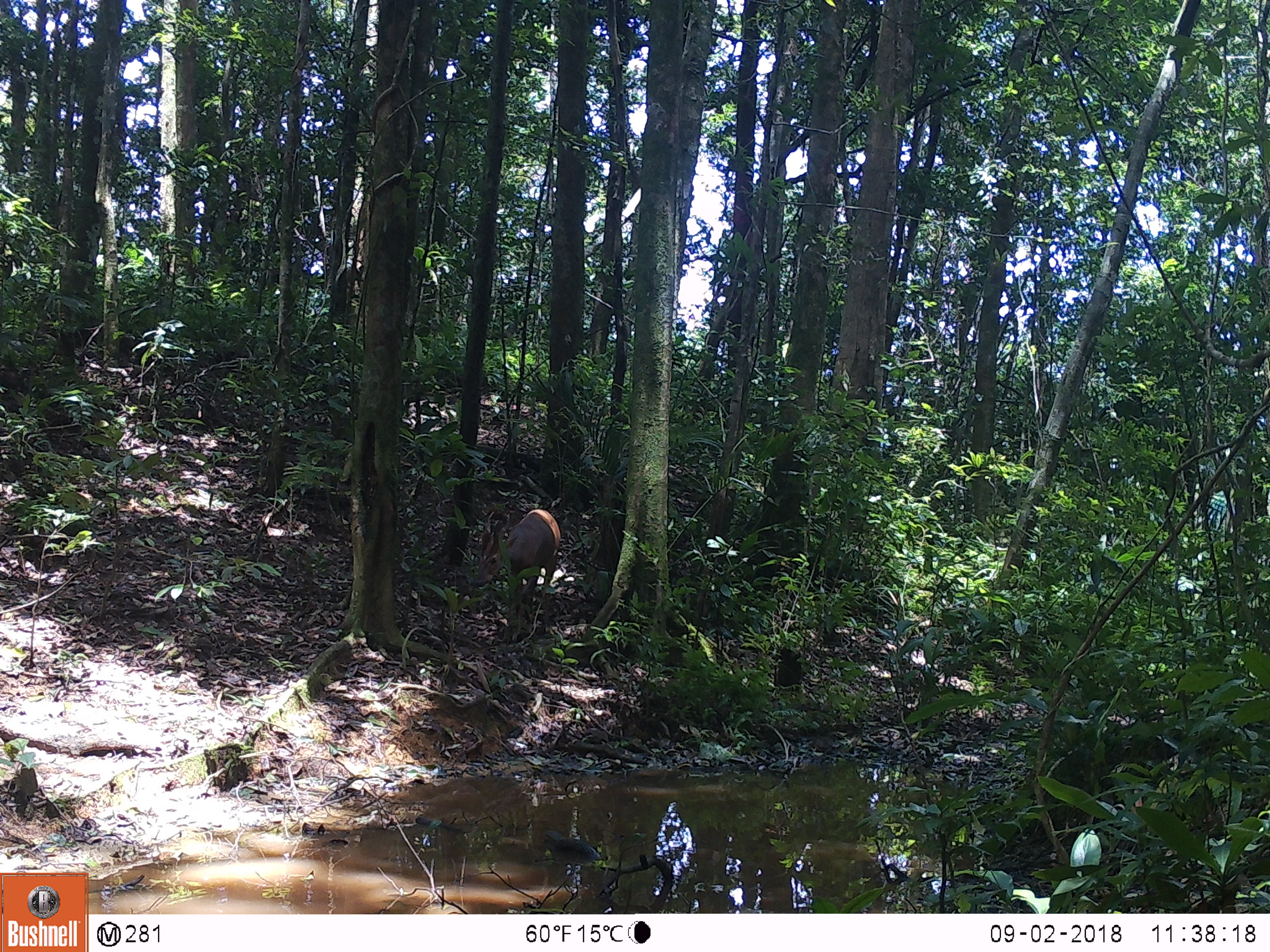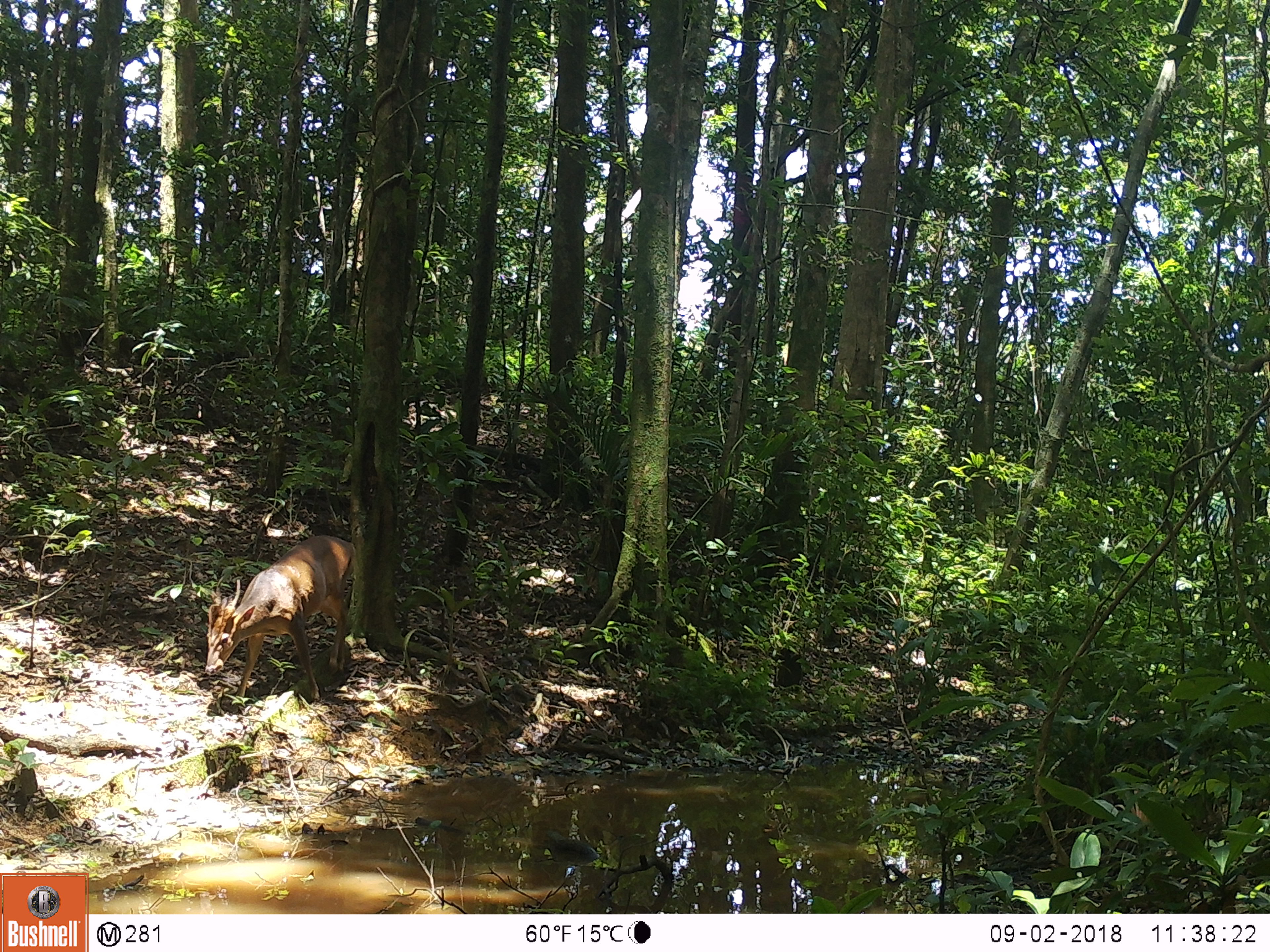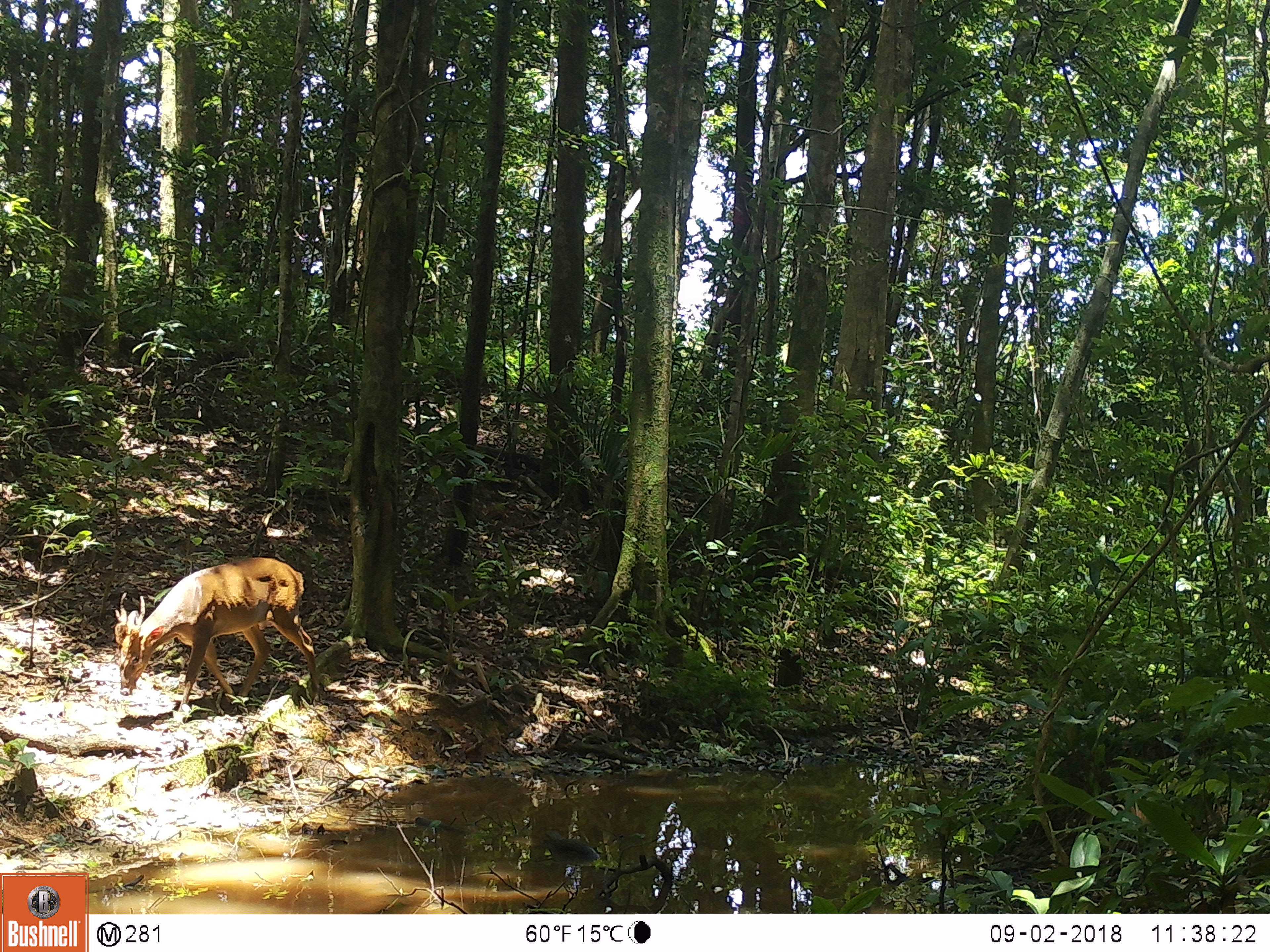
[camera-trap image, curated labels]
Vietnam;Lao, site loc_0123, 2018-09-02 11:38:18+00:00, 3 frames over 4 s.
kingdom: Animalia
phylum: Chordata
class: Mammalia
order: Artiodactyla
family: Cervidae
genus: Muntiacus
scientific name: Muntiacus vuquangensis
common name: large-antlered muntjac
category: large antlered muntjac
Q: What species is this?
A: Large antlered muntjac (large-antlered muntjac) (Muntiacus vuquangensis).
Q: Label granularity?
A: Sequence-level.